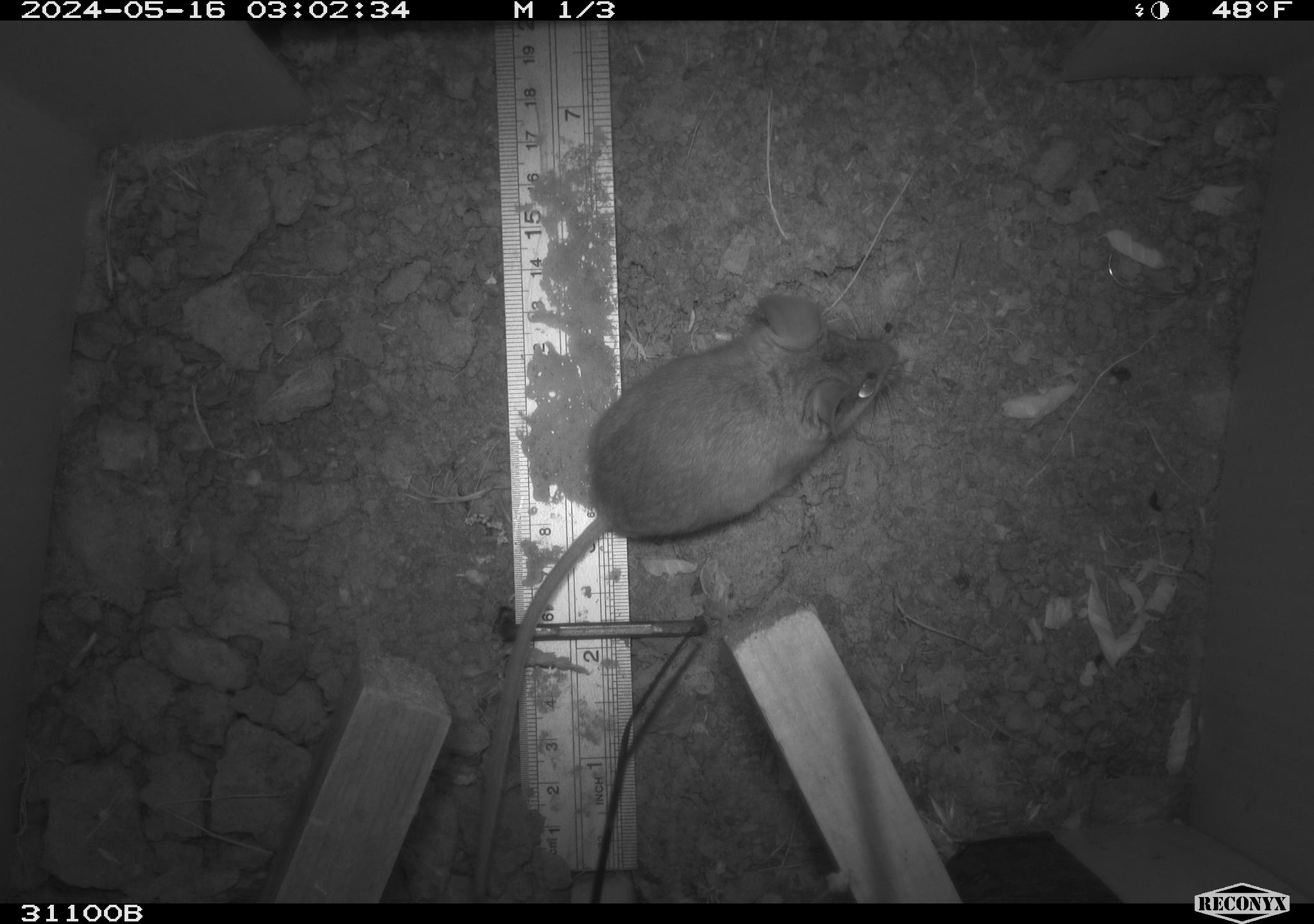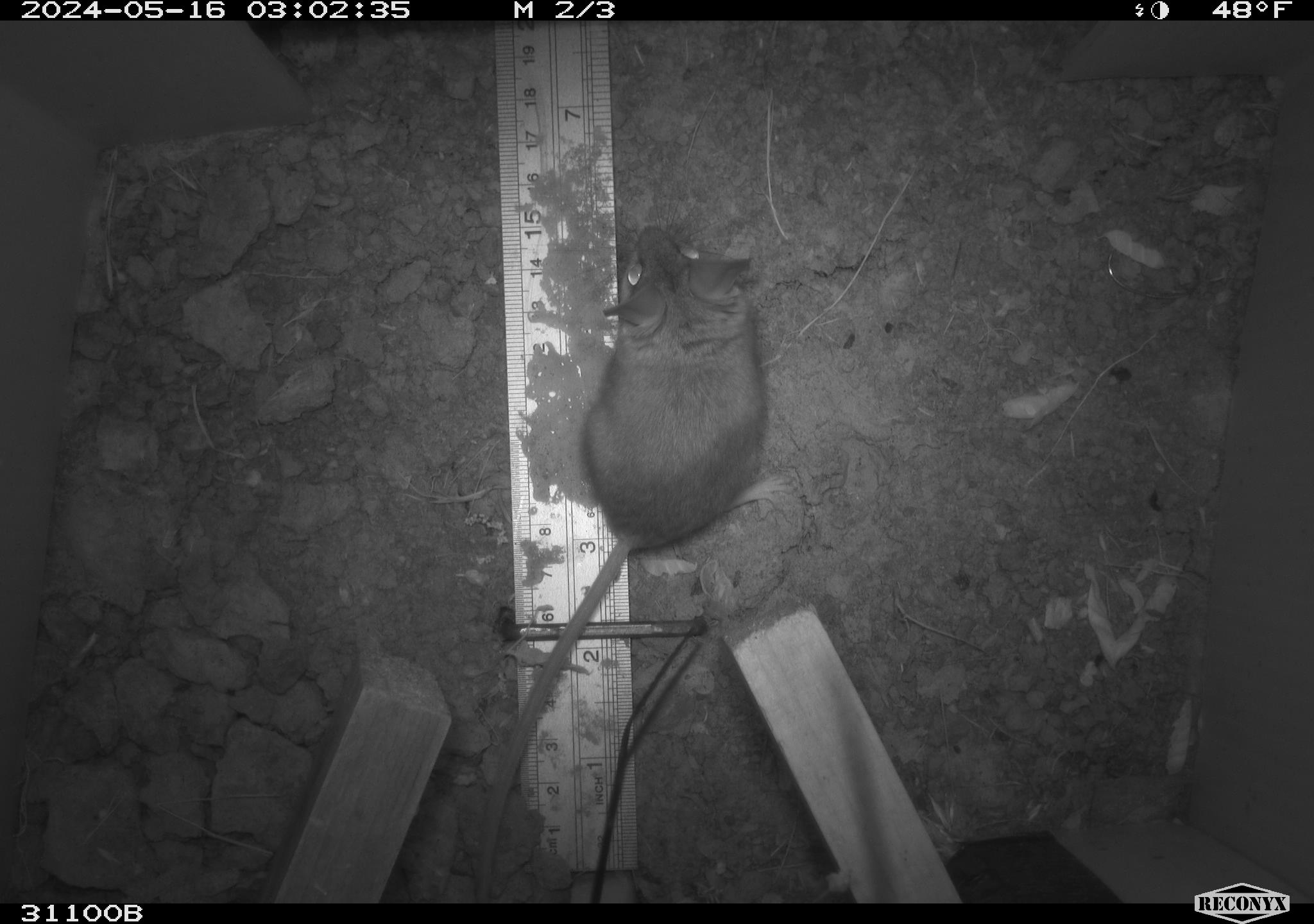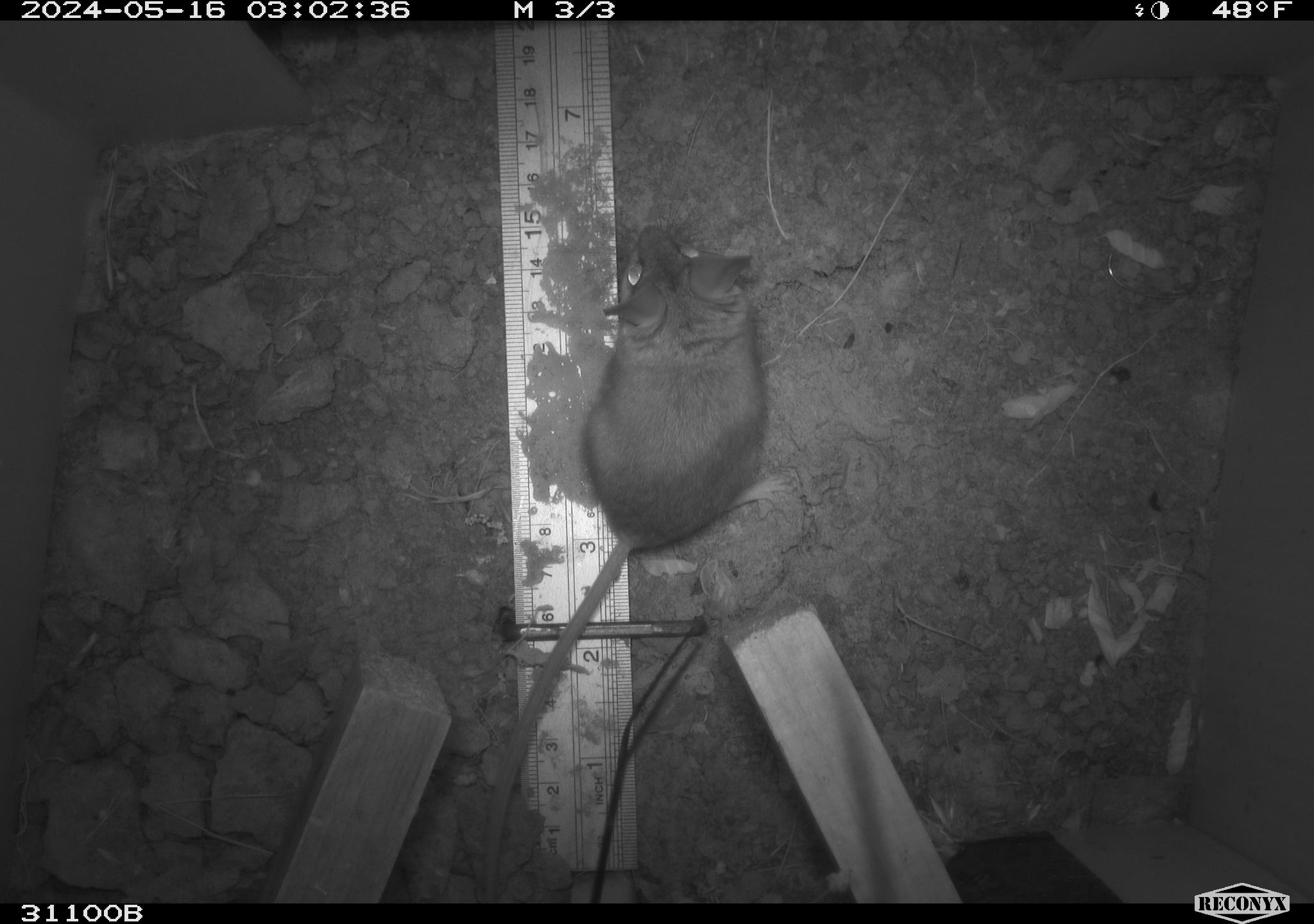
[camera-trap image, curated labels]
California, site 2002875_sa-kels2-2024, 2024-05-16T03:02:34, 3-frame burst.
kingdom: Animalia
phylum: Chordata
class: Mammalia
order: Rodentia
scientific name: Rodentia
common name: rodent